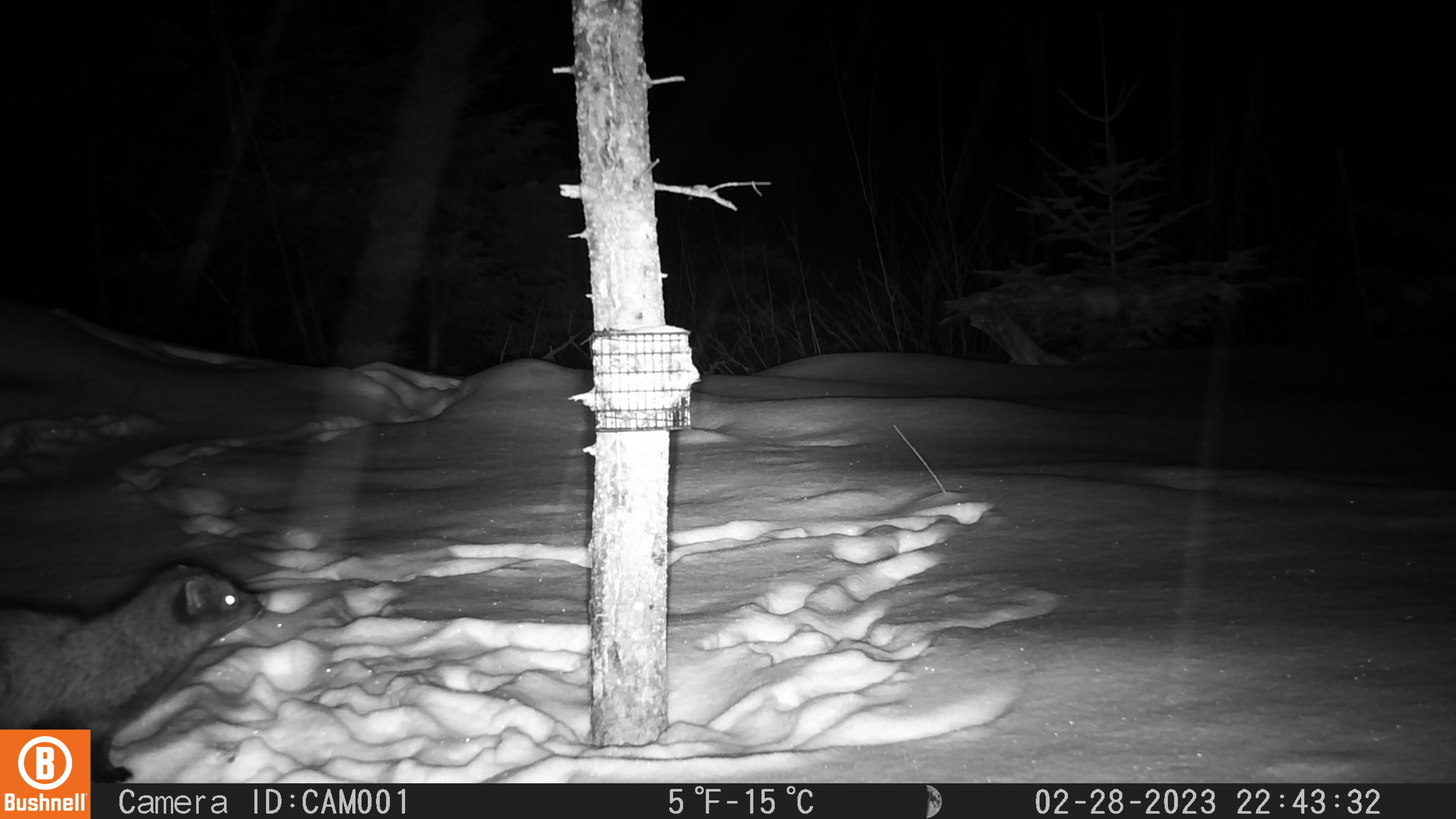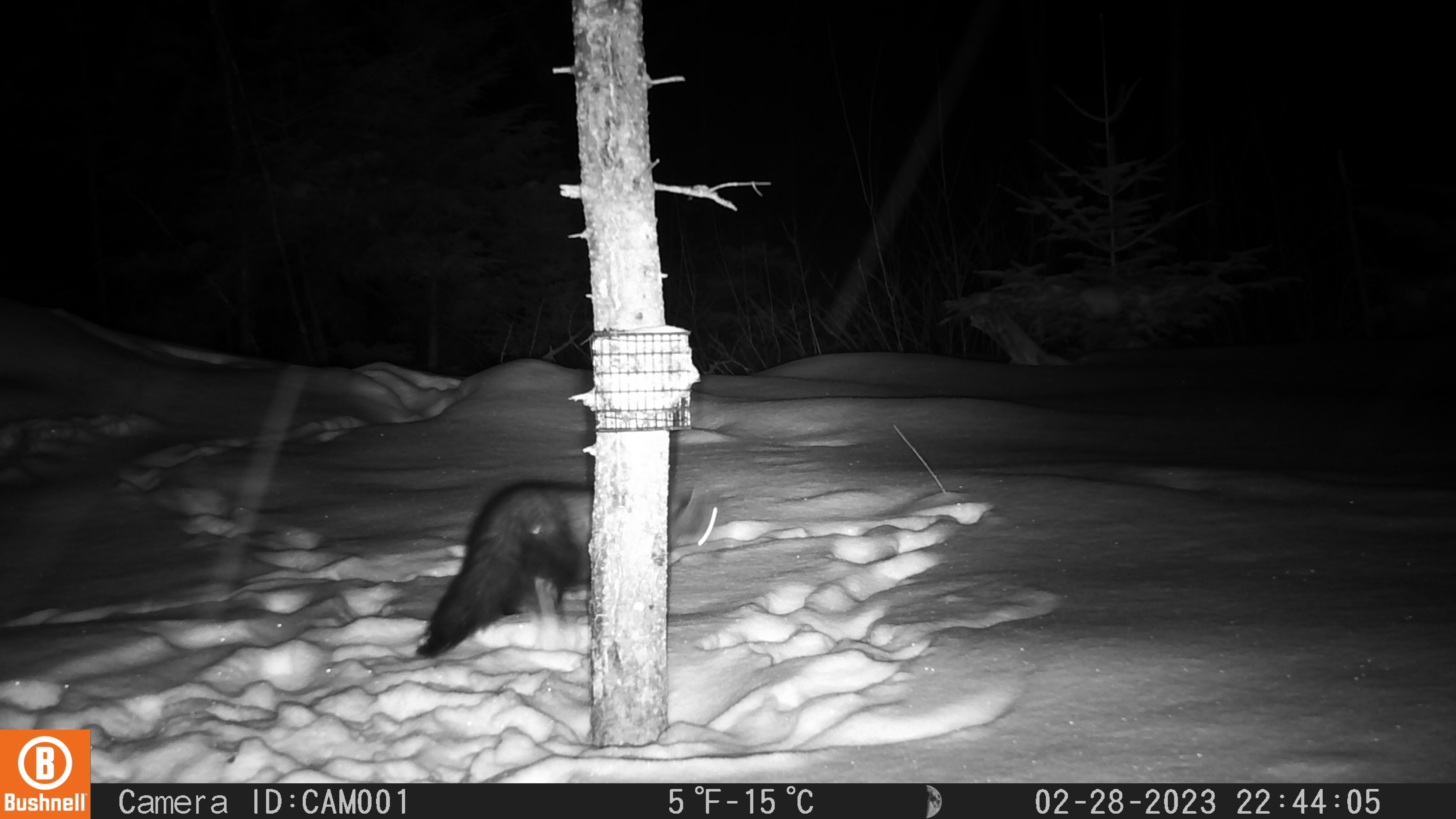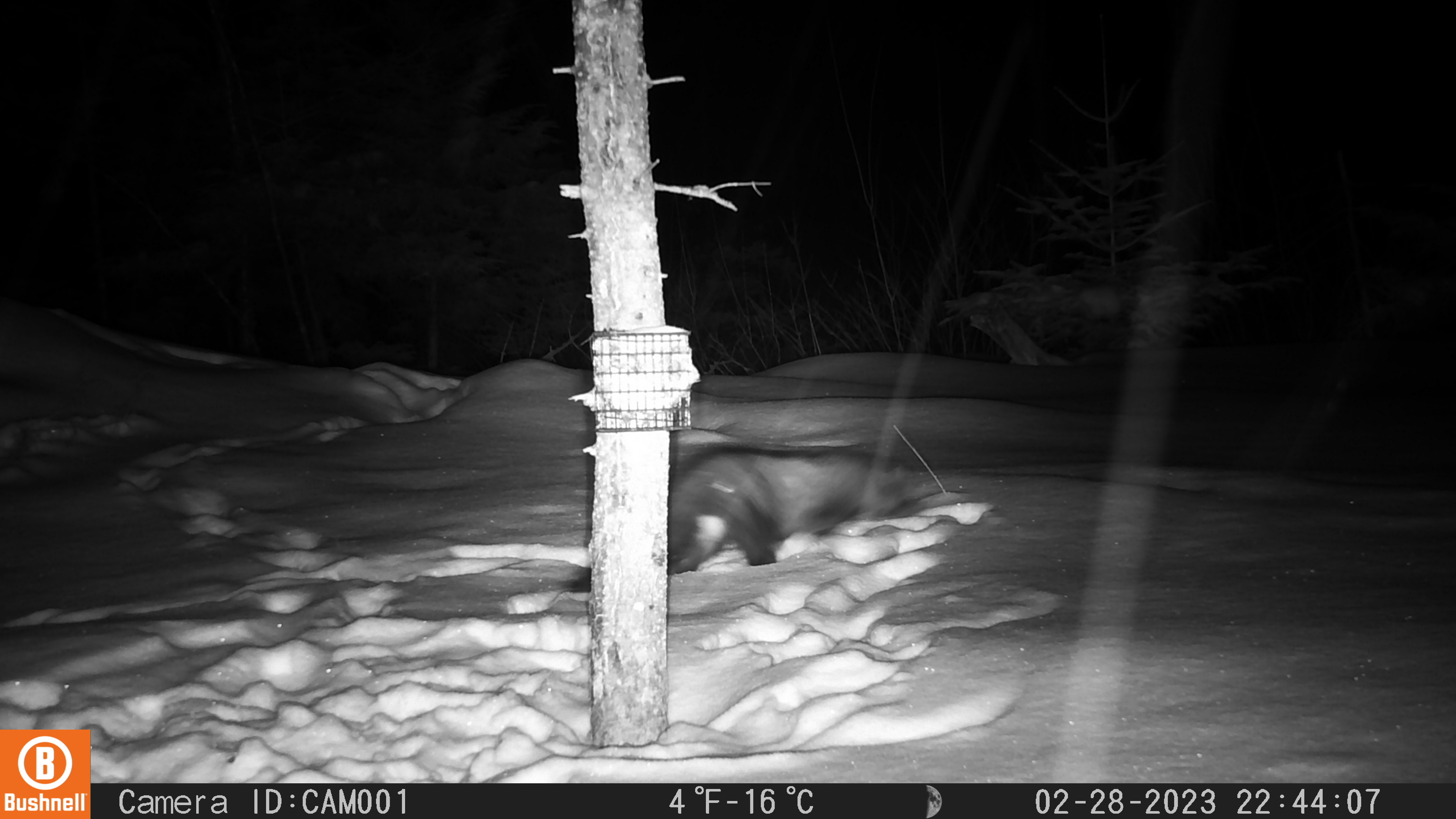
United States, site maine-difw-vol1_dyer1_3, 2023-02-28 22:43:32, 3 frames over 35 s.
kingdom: Animalia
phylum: Chordata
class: Mammalia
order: Carnivora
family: Mustelidae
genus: Pekania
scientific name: Pekania pennanti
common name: fisher